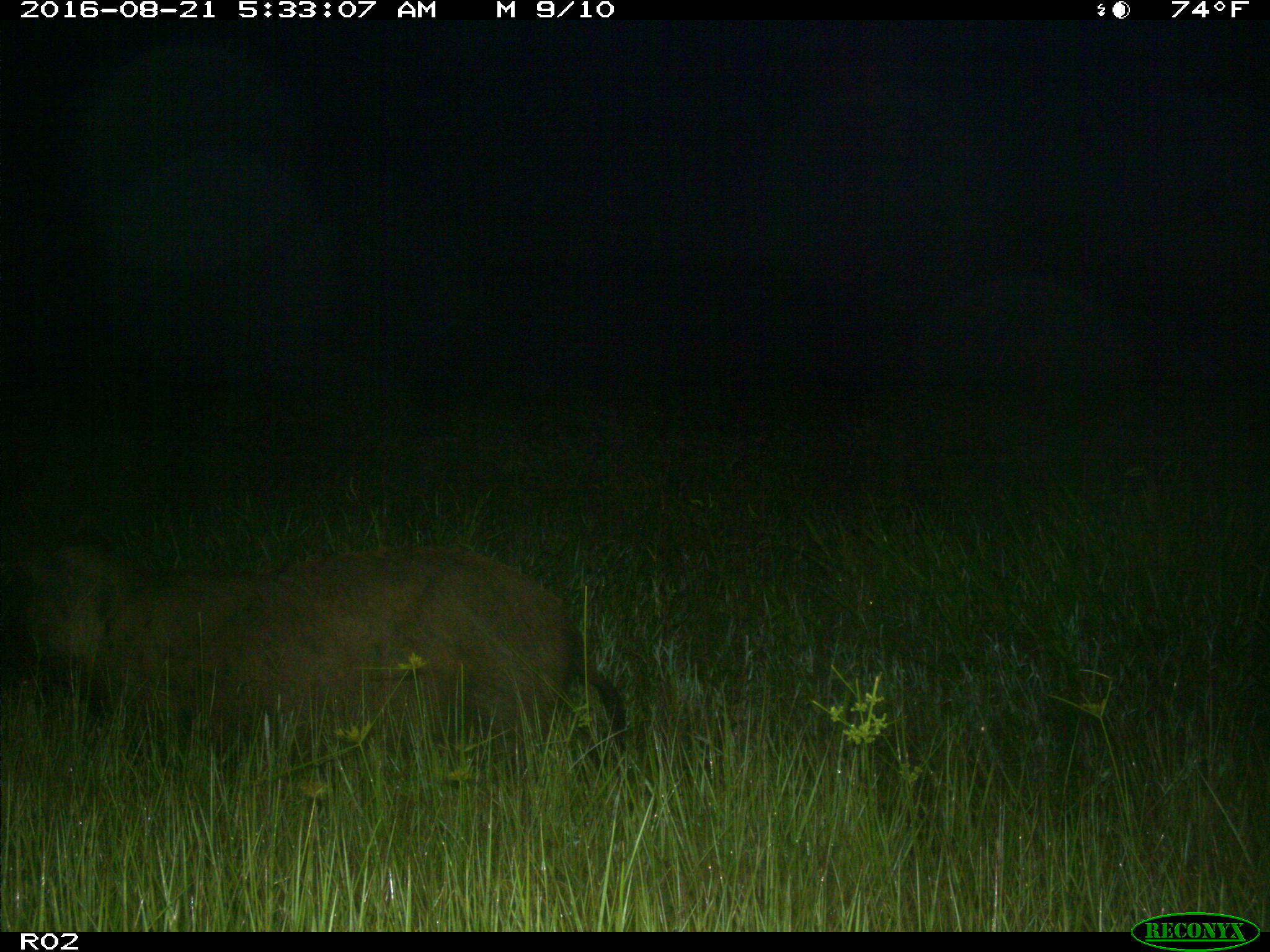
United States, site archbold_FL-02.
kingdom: Animalia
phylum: Chordata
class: Mammalia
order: Artiodactyla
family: Suidae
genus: Sus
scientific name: Sus scrofa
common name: wild boar